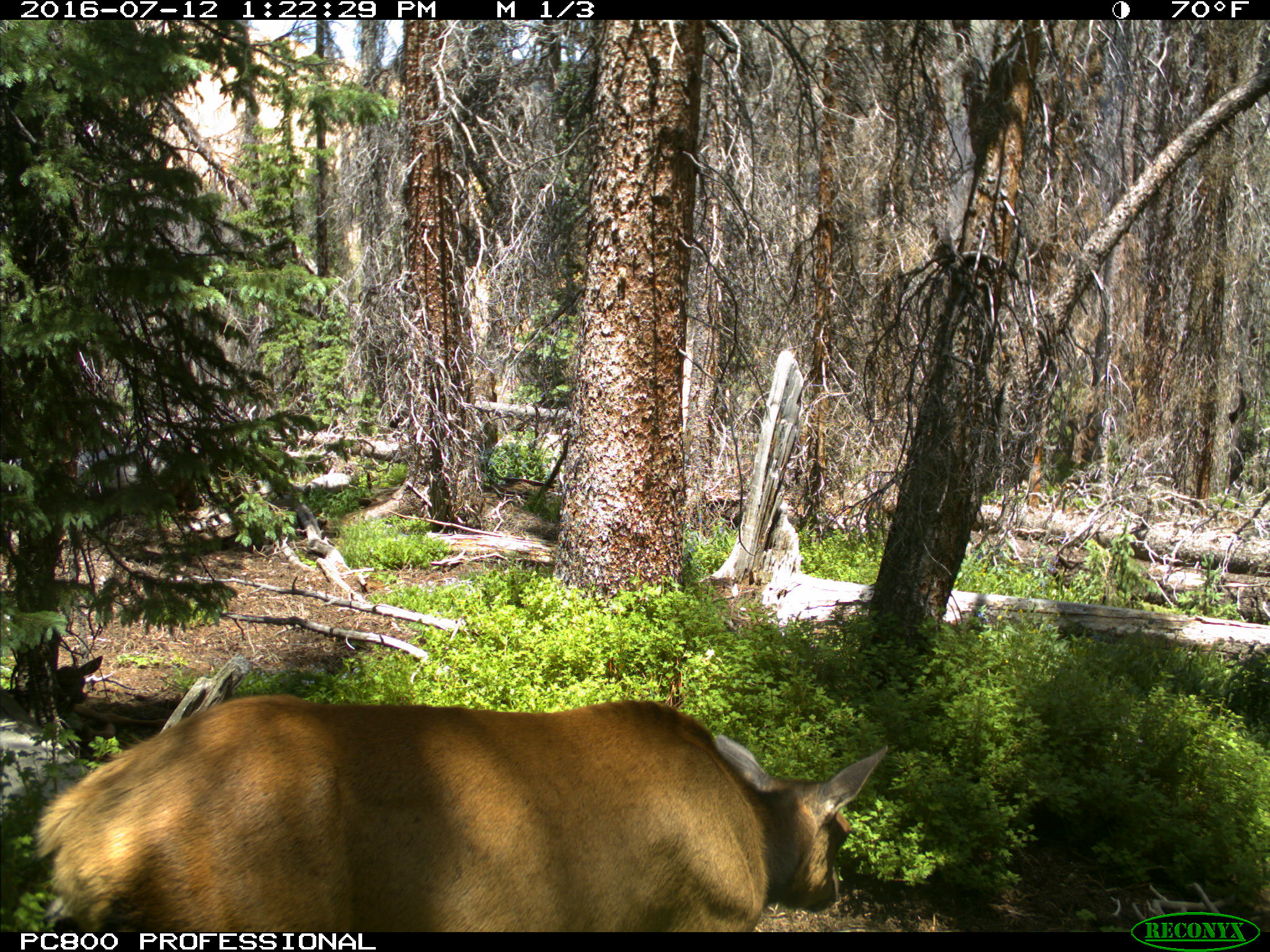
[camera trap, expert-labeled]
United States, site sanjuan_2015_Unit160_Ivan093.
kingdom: Animalia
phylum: Chordata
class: Mammalia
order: Artiodactyla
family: Cervidae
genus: Cervus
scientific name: Cervus elaphus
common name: red deer